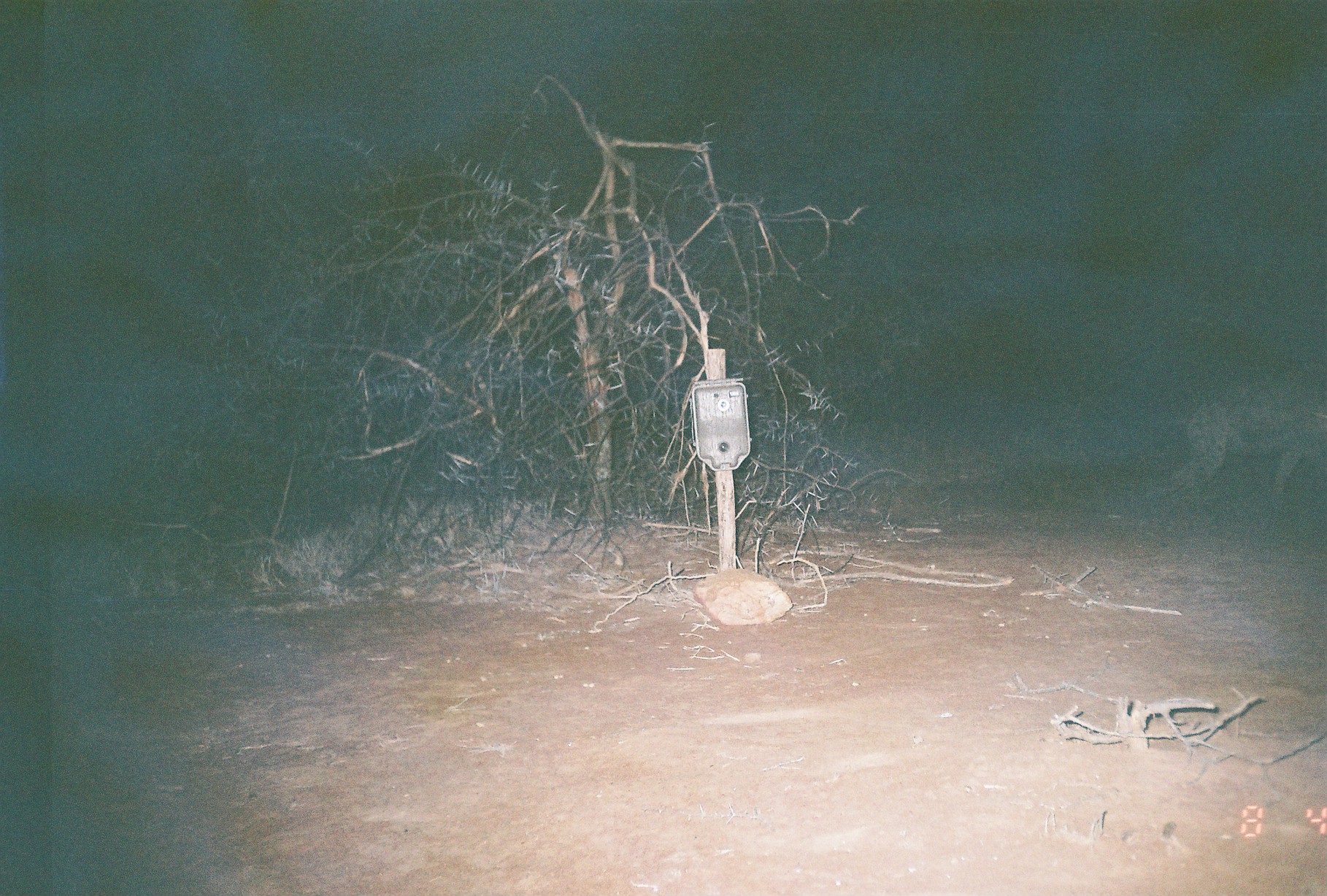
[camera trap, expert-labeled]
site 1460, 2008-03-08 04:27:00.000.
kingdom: Animalia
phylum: Chordata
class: Mammalia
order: Carnivora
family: Hyaenidae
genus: Crocuta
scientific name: Crocuta crocuta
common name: spotted hyena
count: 1